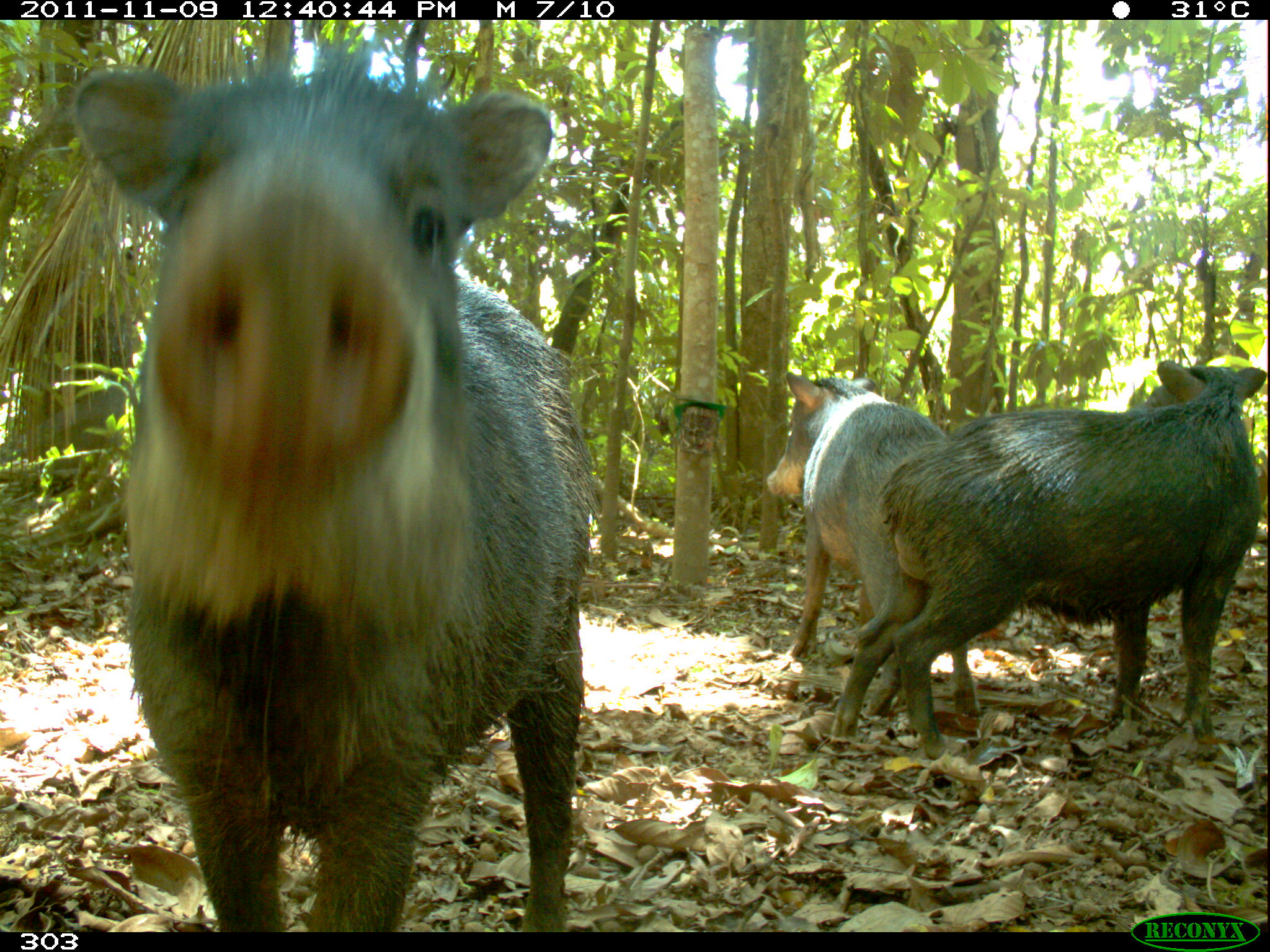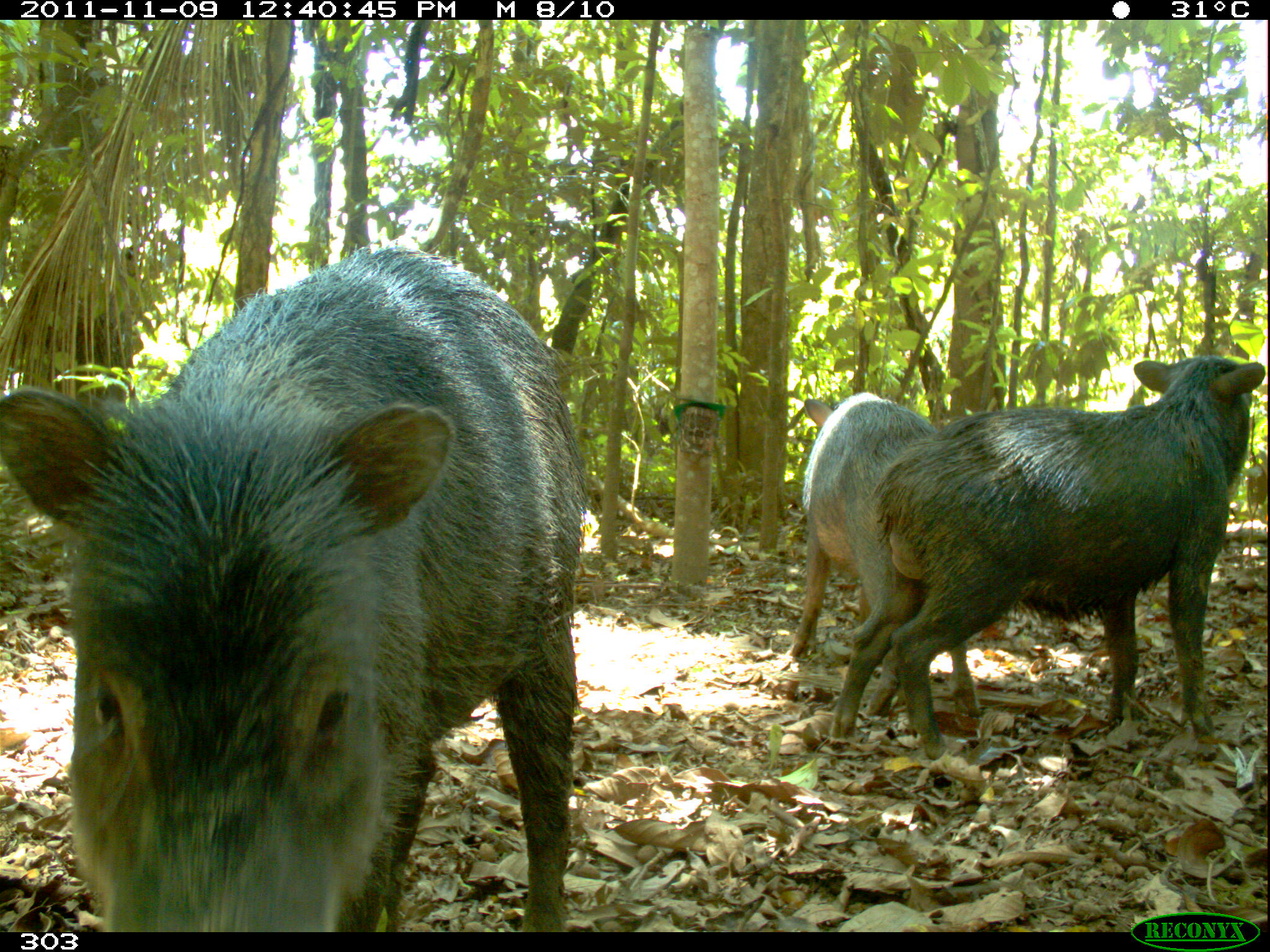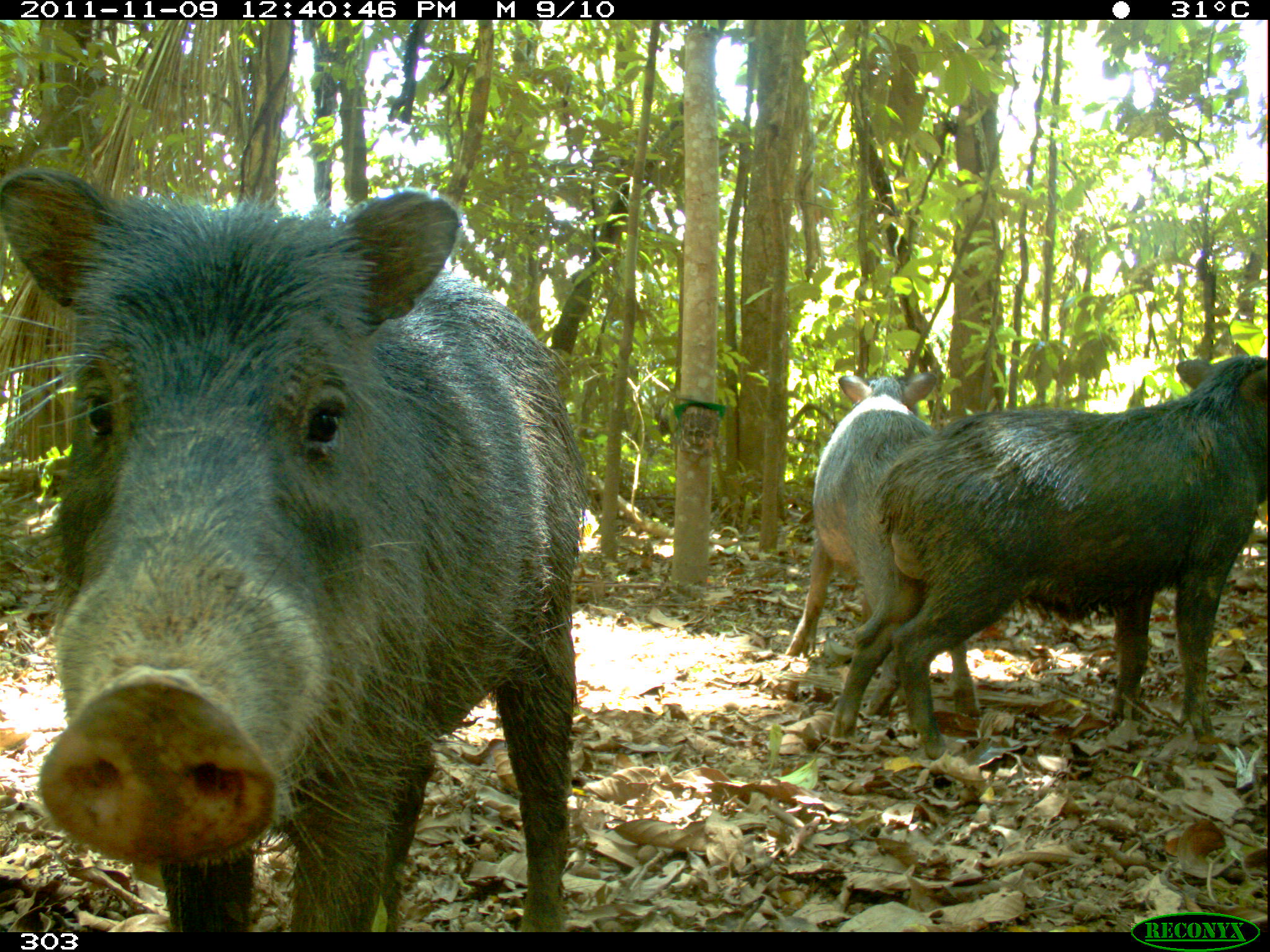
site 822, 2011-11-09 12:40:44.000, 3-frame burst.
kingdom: Animalia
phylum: Chordata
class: Mammalia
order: Artiodactyla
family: Tayassuidae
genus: Tayassu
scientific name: Tayassu pecari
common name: white-lipped peccary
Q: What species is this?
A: Tayassu pecari (white-lipped peccary).